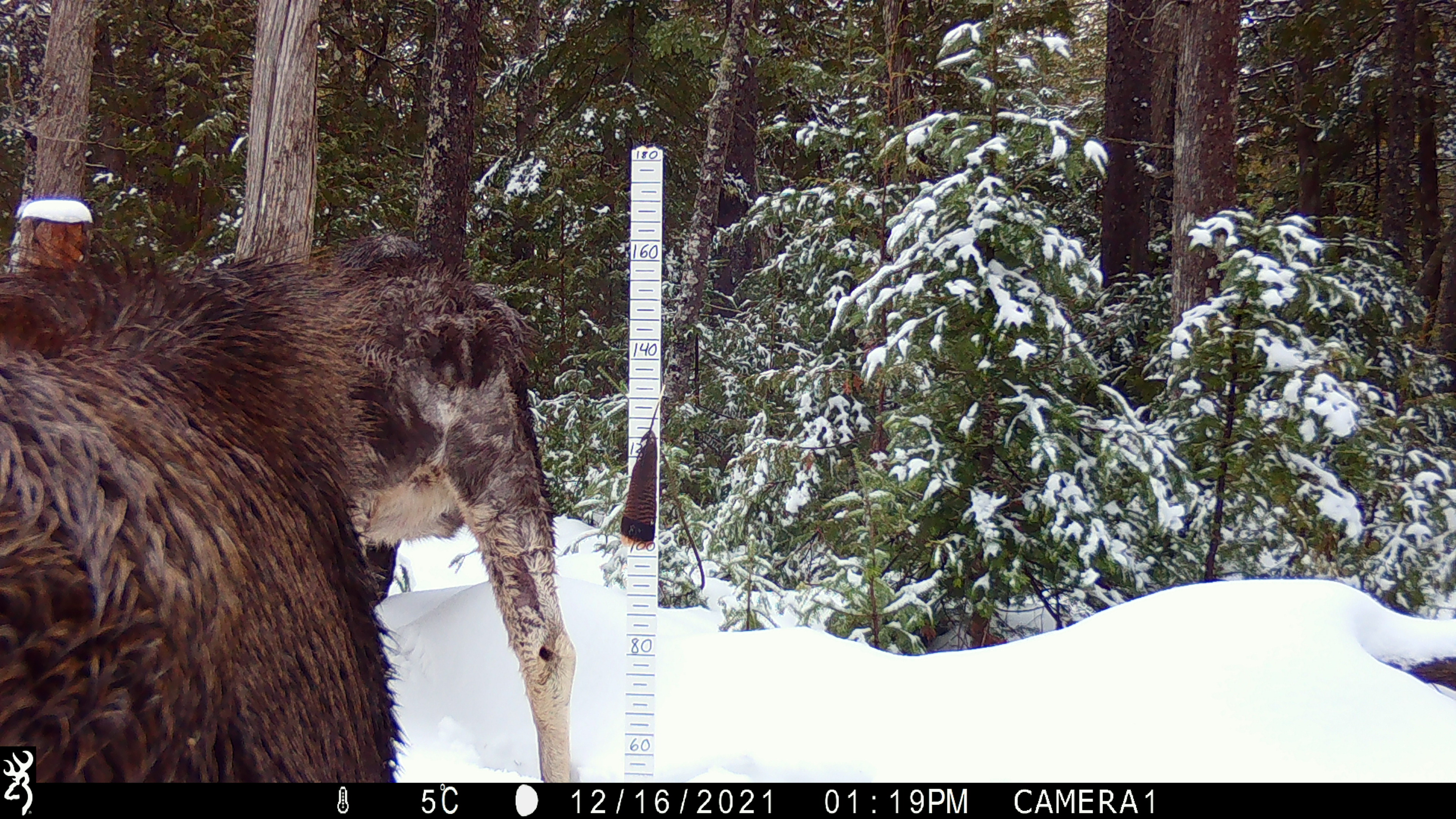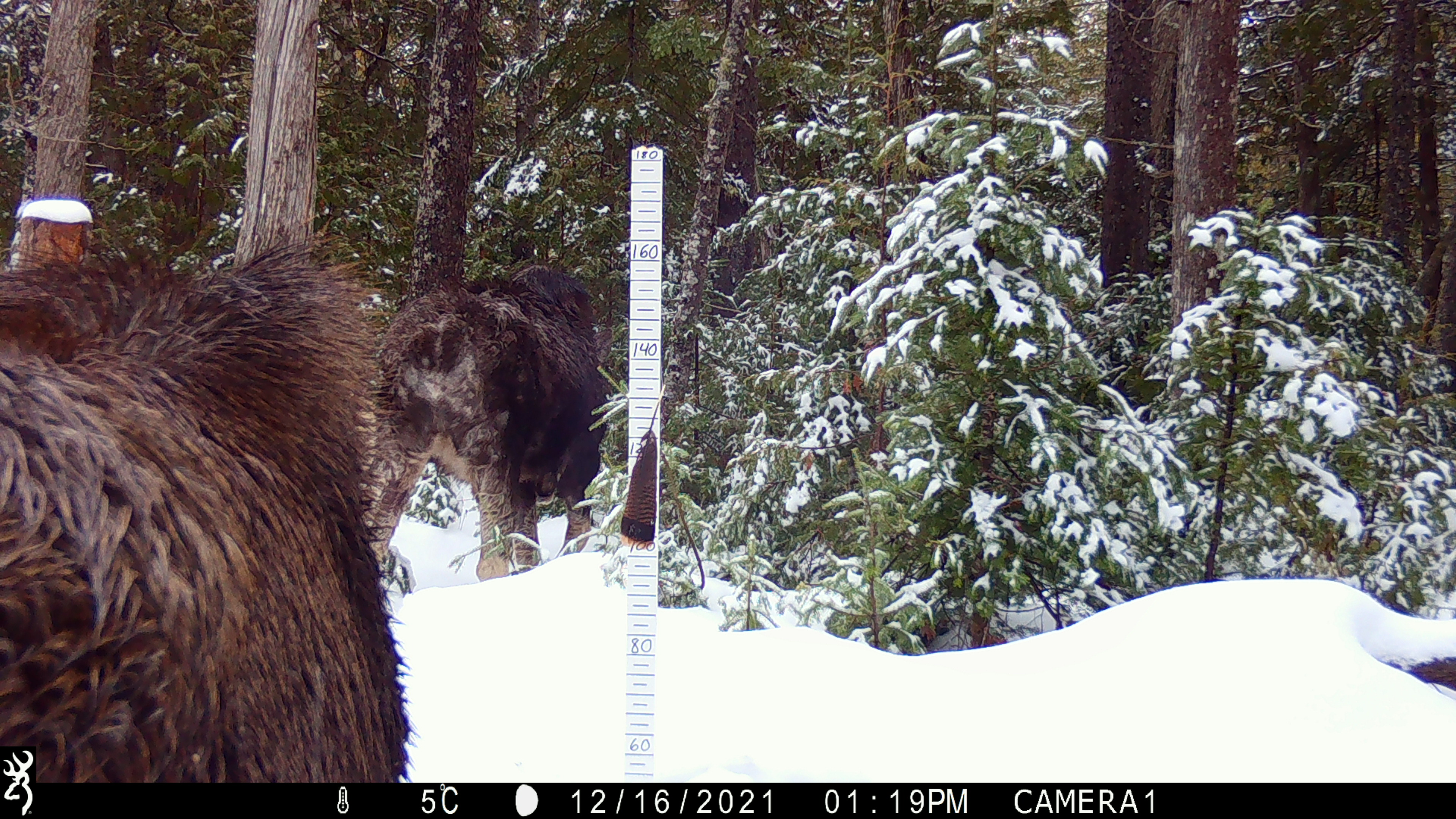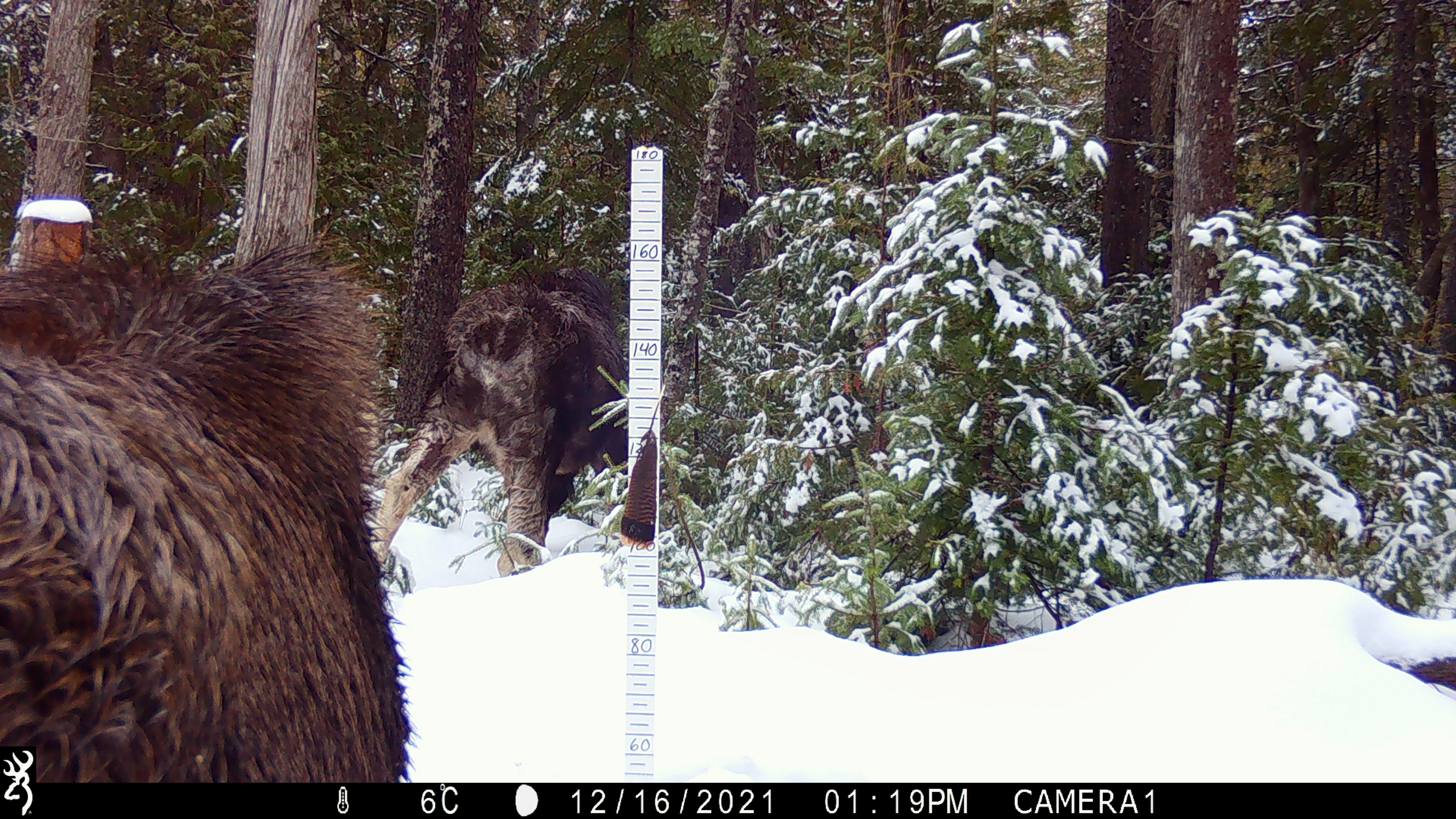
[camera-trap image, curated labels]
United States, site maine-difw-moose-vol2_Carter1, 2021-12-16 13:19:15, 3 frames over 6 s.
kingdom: Animalia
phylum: Chordata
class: Mammalia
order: Artiodactyla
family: Cervidae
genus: Alces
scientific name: Alces alces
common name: moose